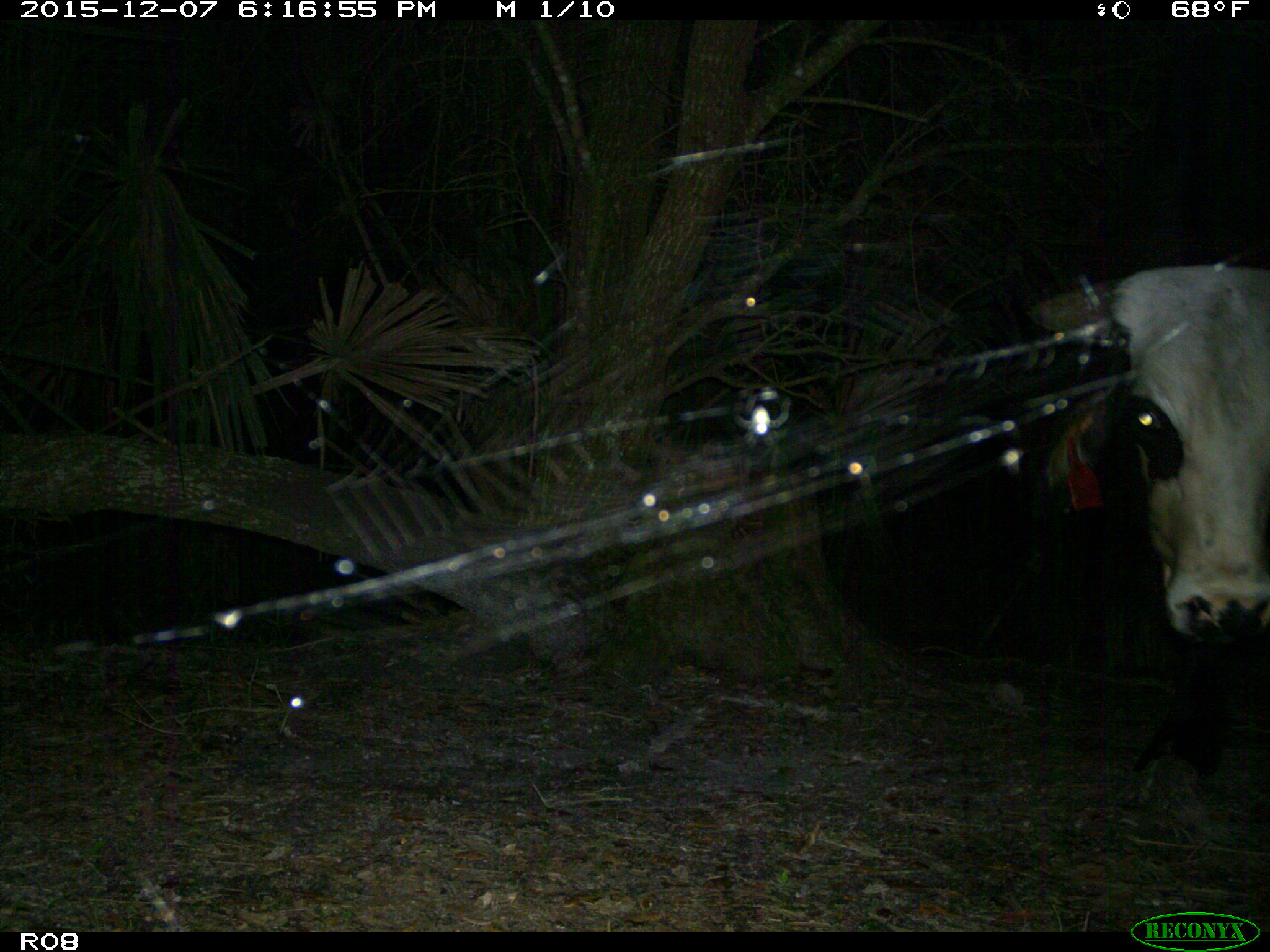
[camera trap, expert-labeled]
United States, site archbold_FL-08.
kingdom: Animalia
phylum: Chordata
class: Mammalia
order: Artiodactyla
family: Bovidae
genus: Bos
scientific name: Bos taurus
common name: domestic cow